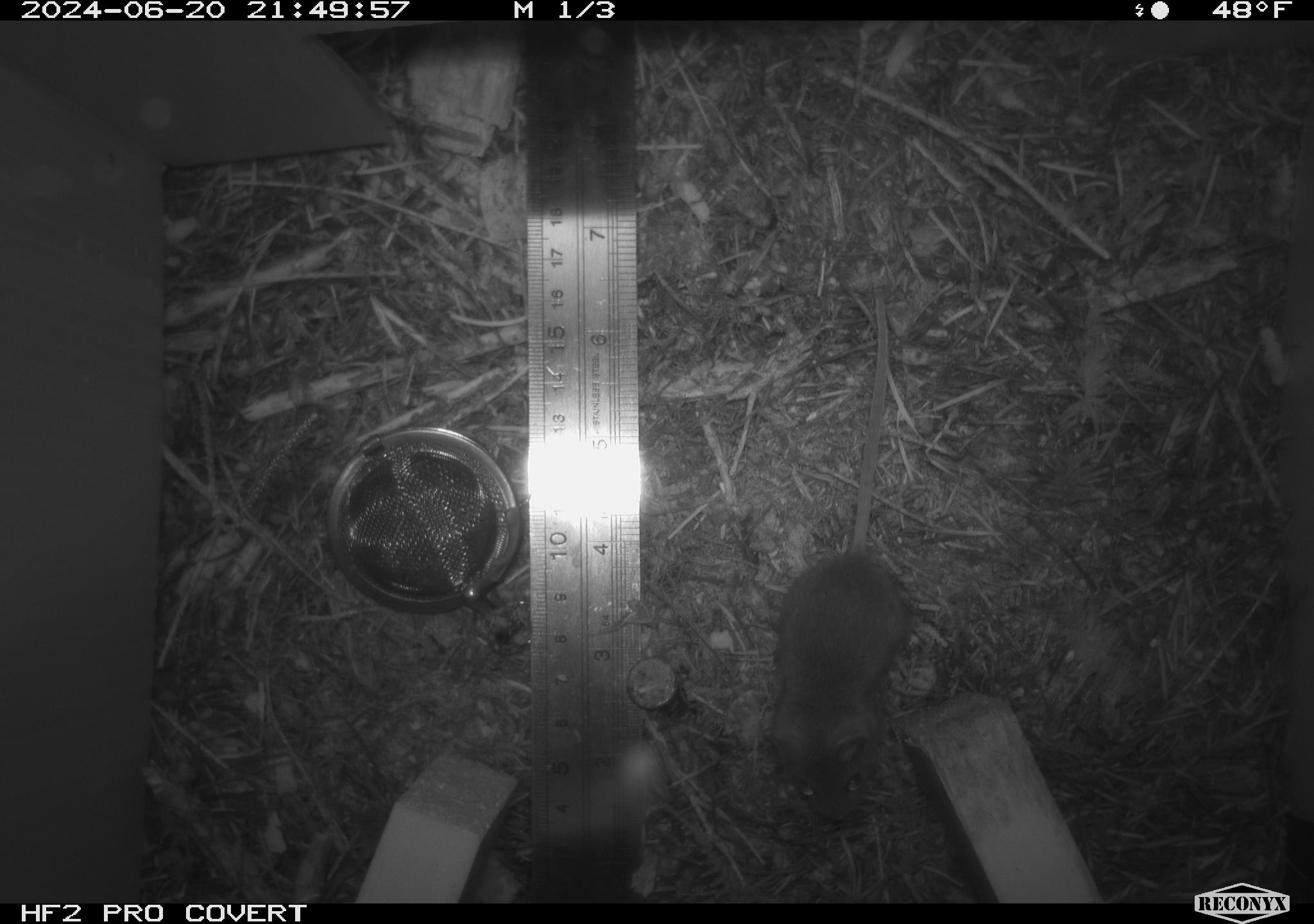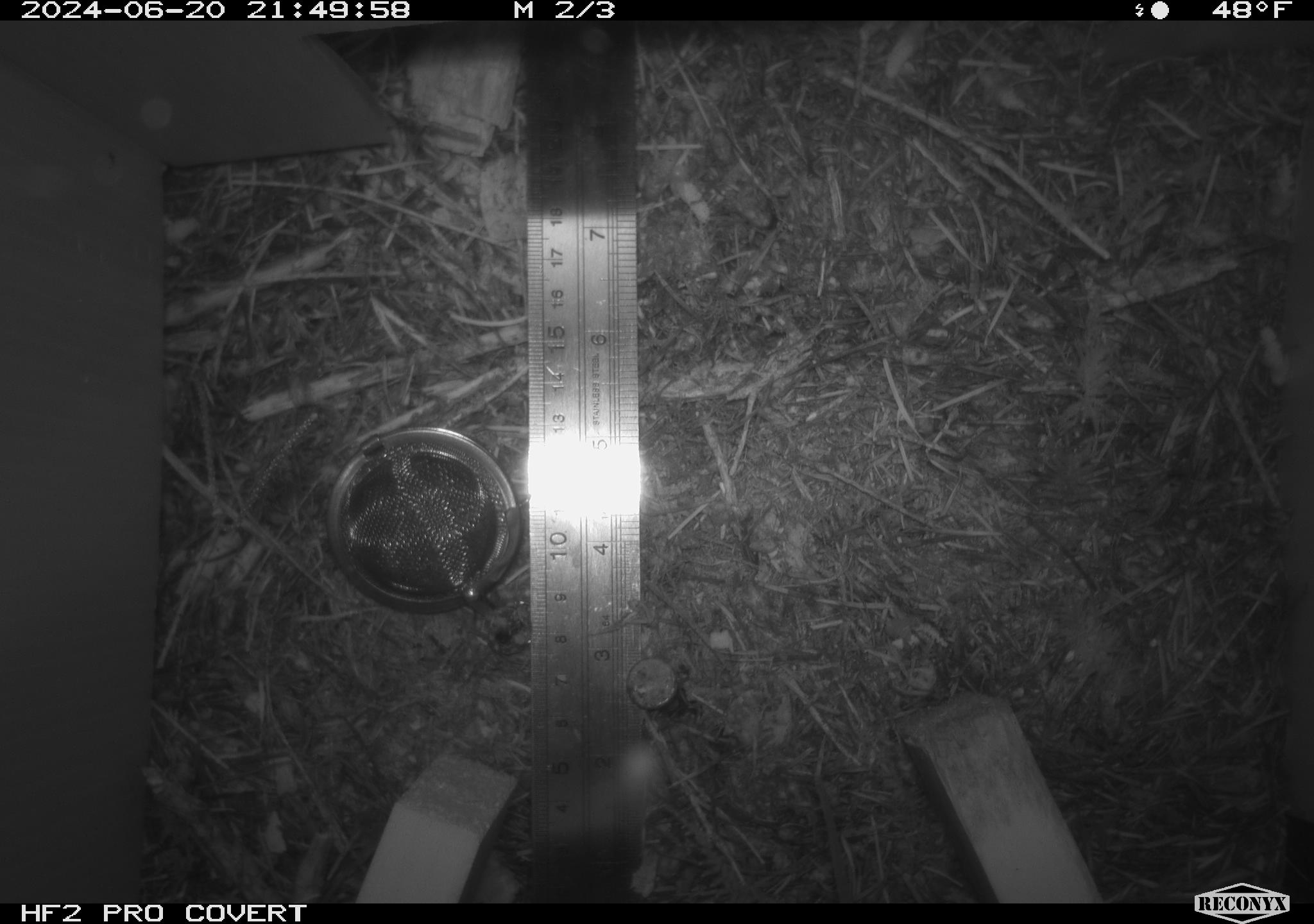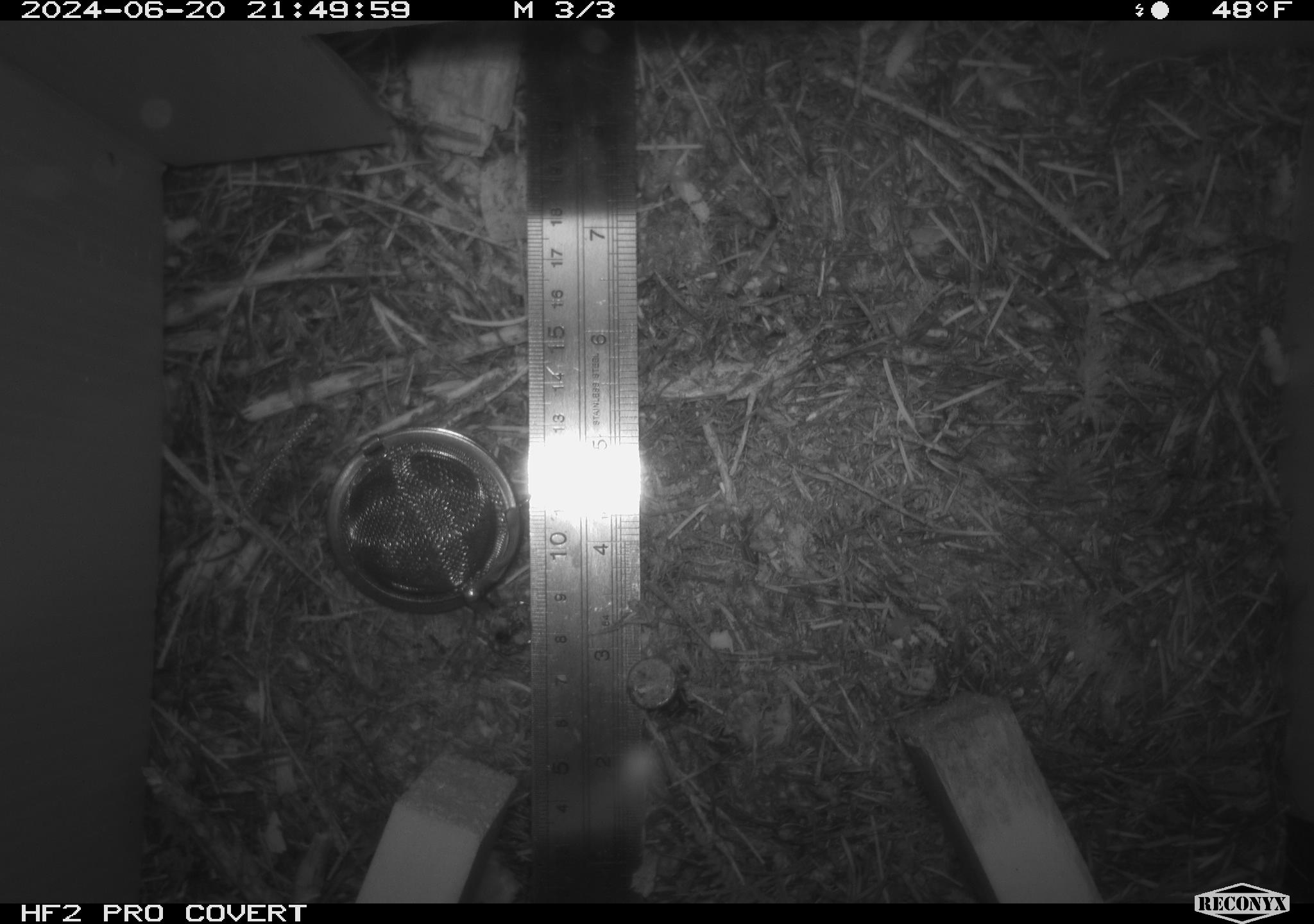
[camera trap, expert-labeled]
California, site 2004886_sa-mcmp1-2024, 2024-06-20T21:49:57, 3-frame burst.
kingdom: Animalia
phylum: Chordata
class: Mammalia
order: Rodentia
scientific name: Rodentia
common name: mouse species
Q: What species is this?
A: Mouse species (Rodentia).